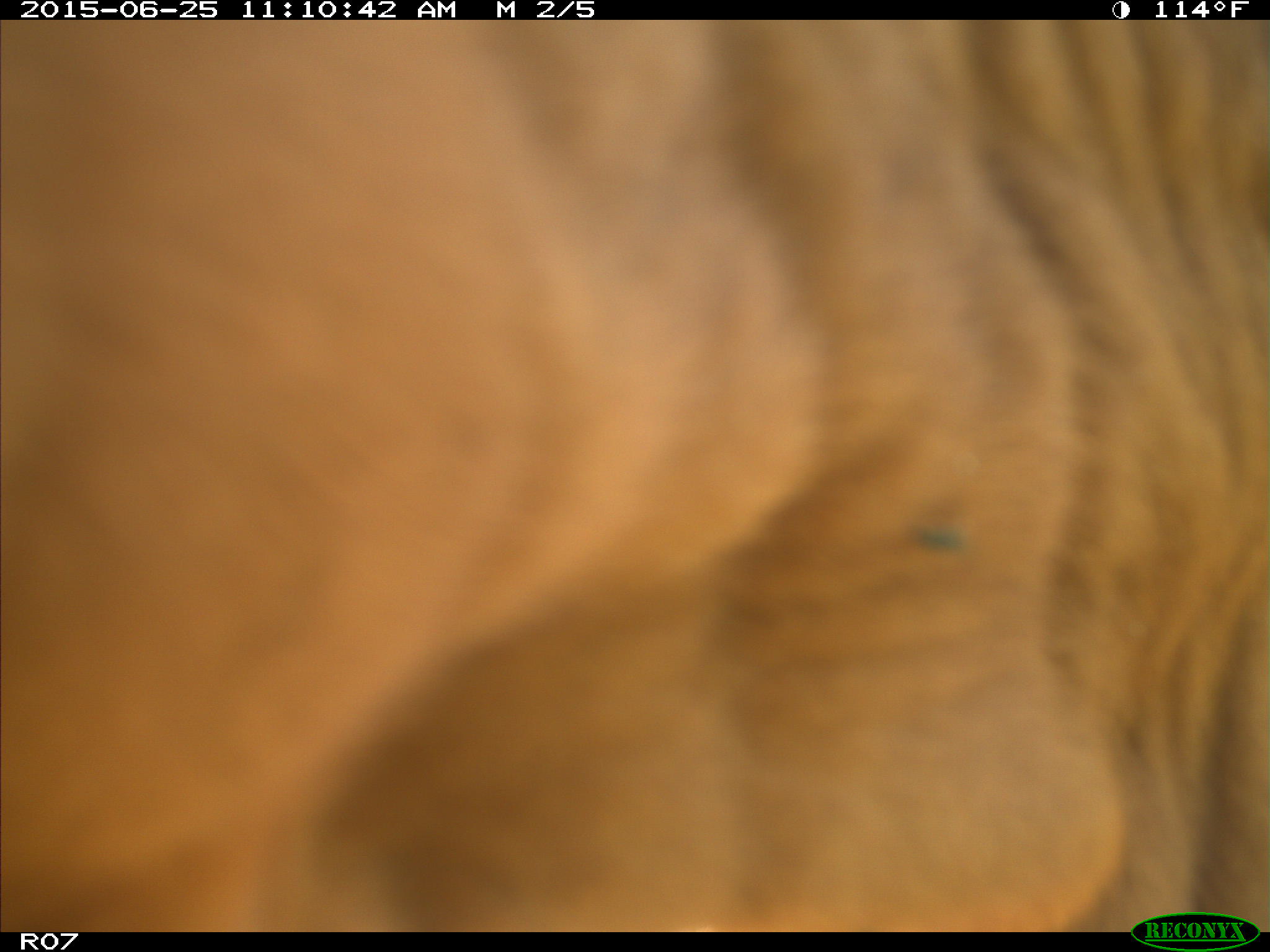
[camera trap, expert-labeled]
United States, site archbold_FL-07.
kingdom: Animalia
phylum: Chordata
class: Mammalia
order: Artiodactyla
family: Bovidae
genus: Bos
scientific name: Bos taurus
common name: domestic cow